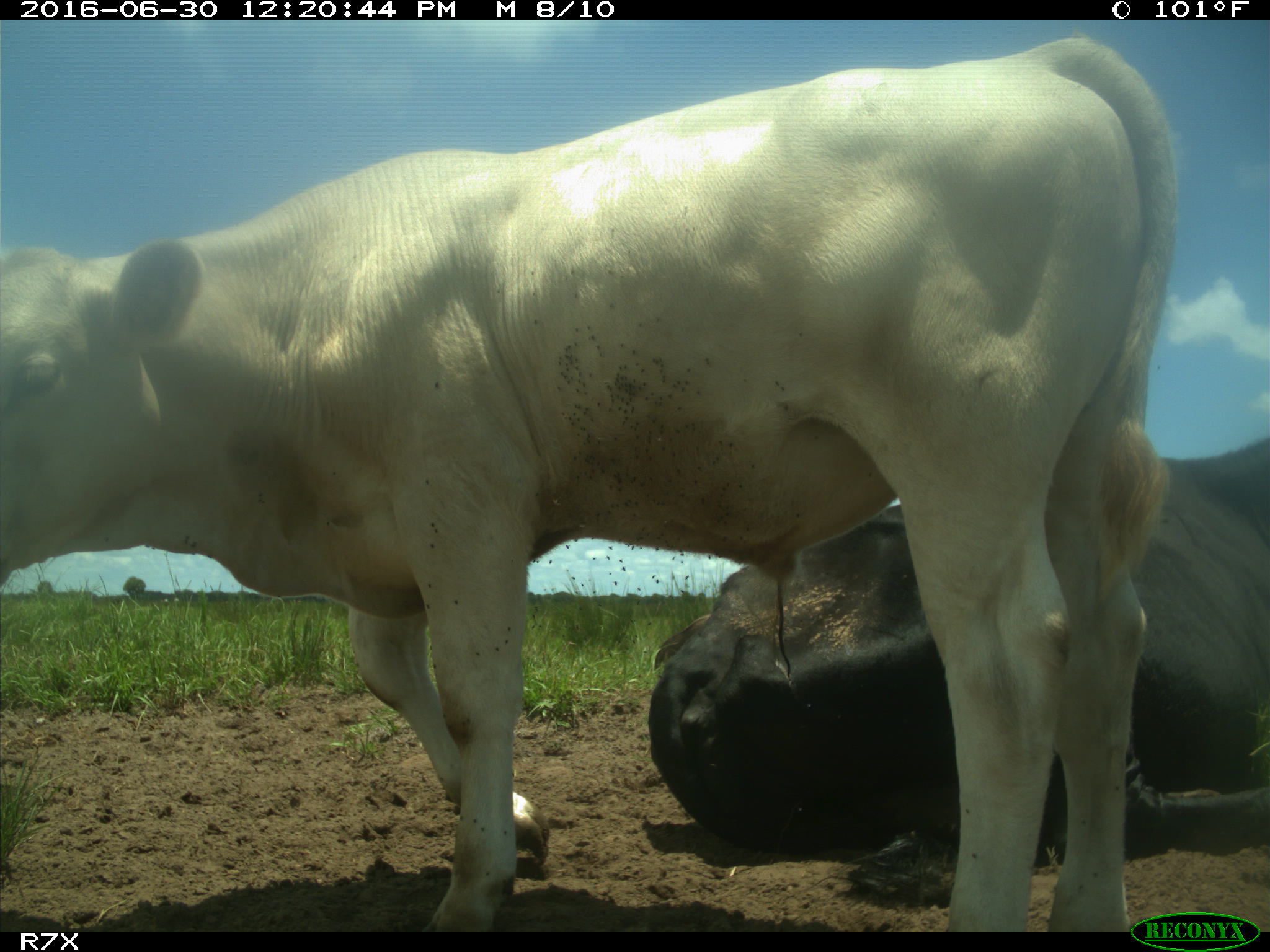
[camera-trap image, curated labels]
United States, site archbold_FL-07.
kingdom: Animalia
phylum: Chordata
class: Mammalia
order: Artiodactyla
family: Bovidae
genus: Bos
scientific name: Bos taurus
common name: domestic cow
Bos taurus (domestic cow).